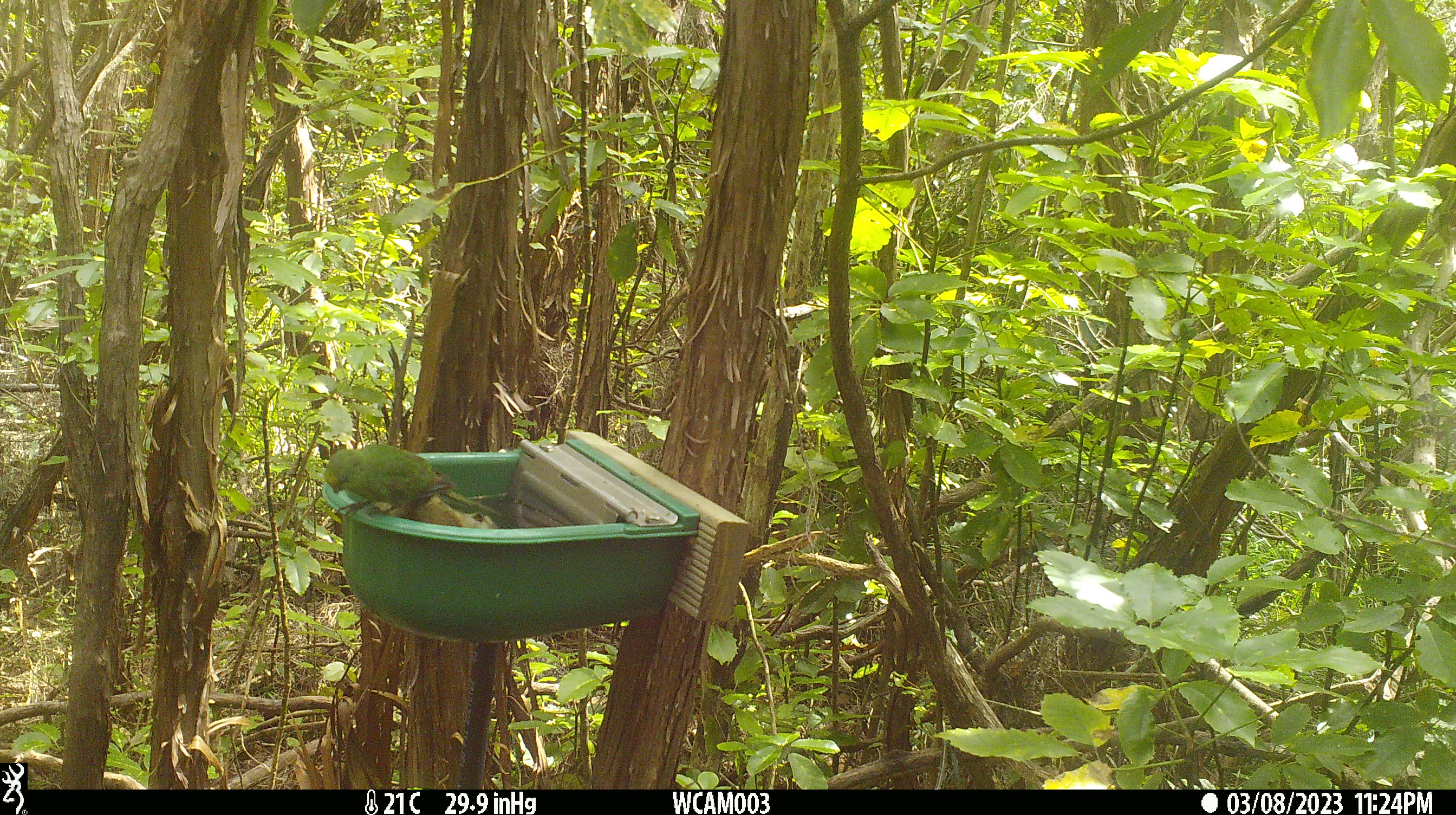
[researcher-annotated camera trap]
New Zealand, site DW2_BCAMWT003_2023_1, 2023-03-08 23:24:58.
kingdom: Animalia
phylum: Chordata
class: Aves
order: Psittaciformes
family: Psittaculidae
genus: Cyanoramphus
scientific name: Cyanoramphus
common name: parakeet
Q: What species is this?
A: Parakeet (Cyanoramphus).